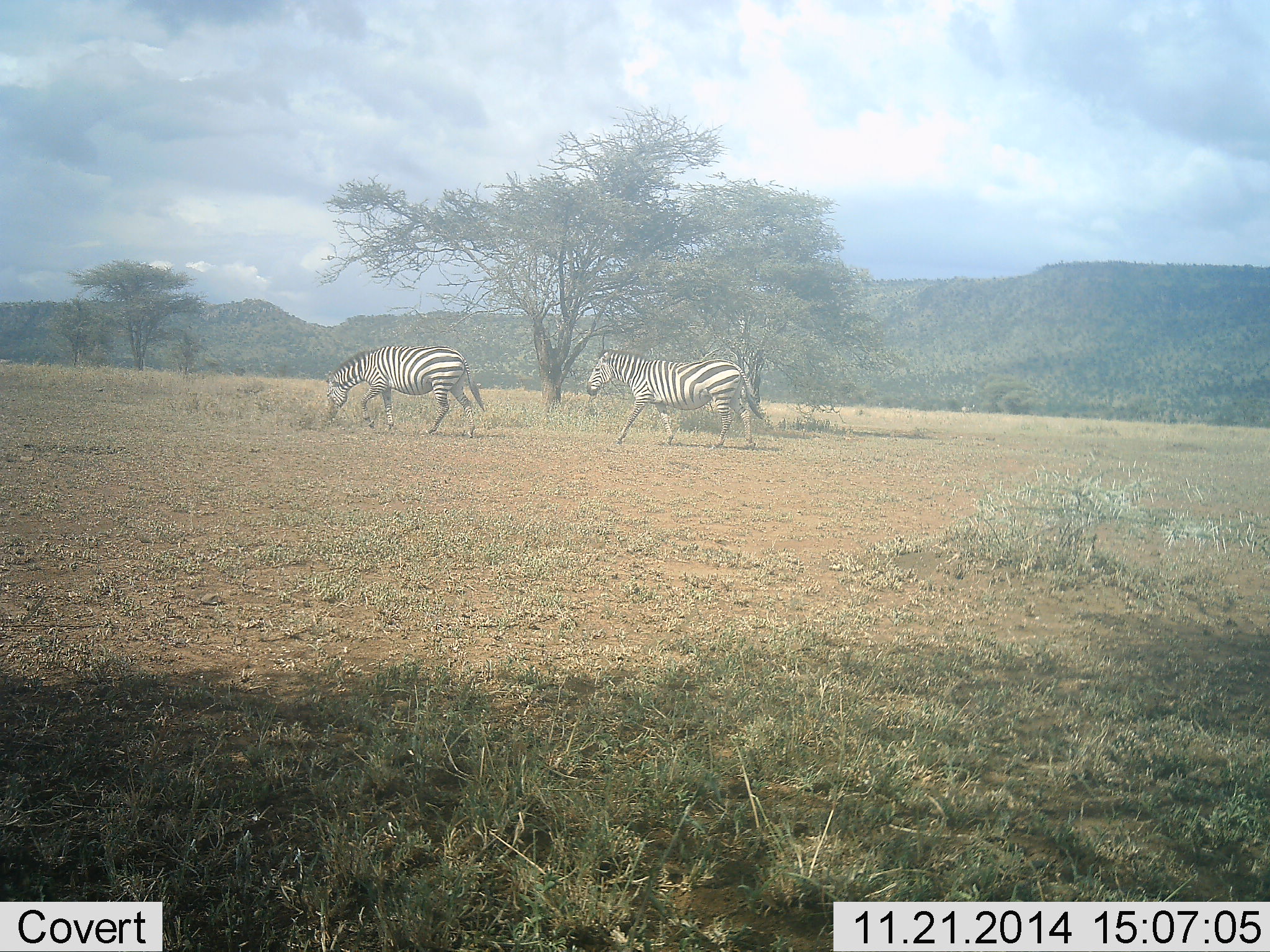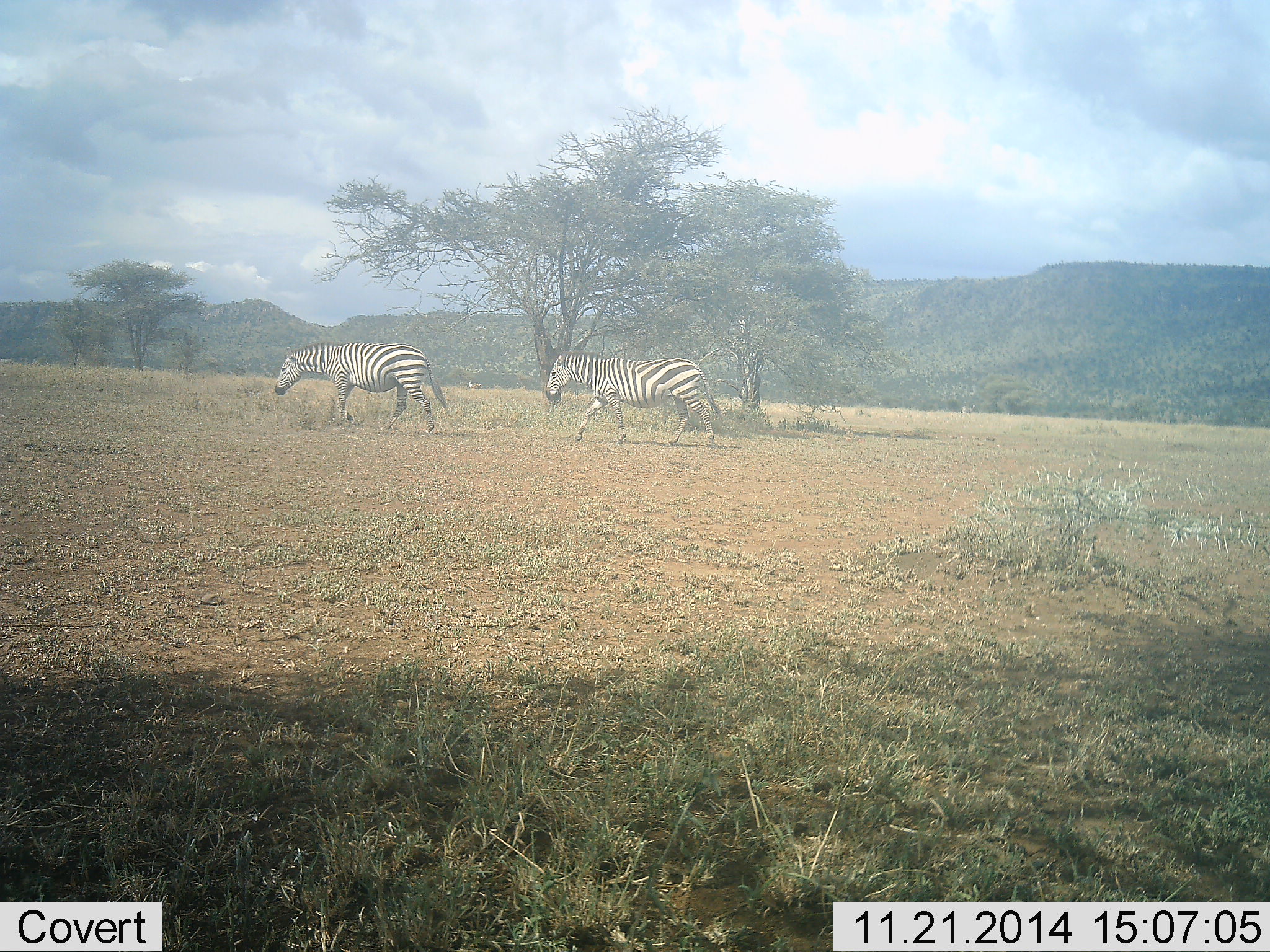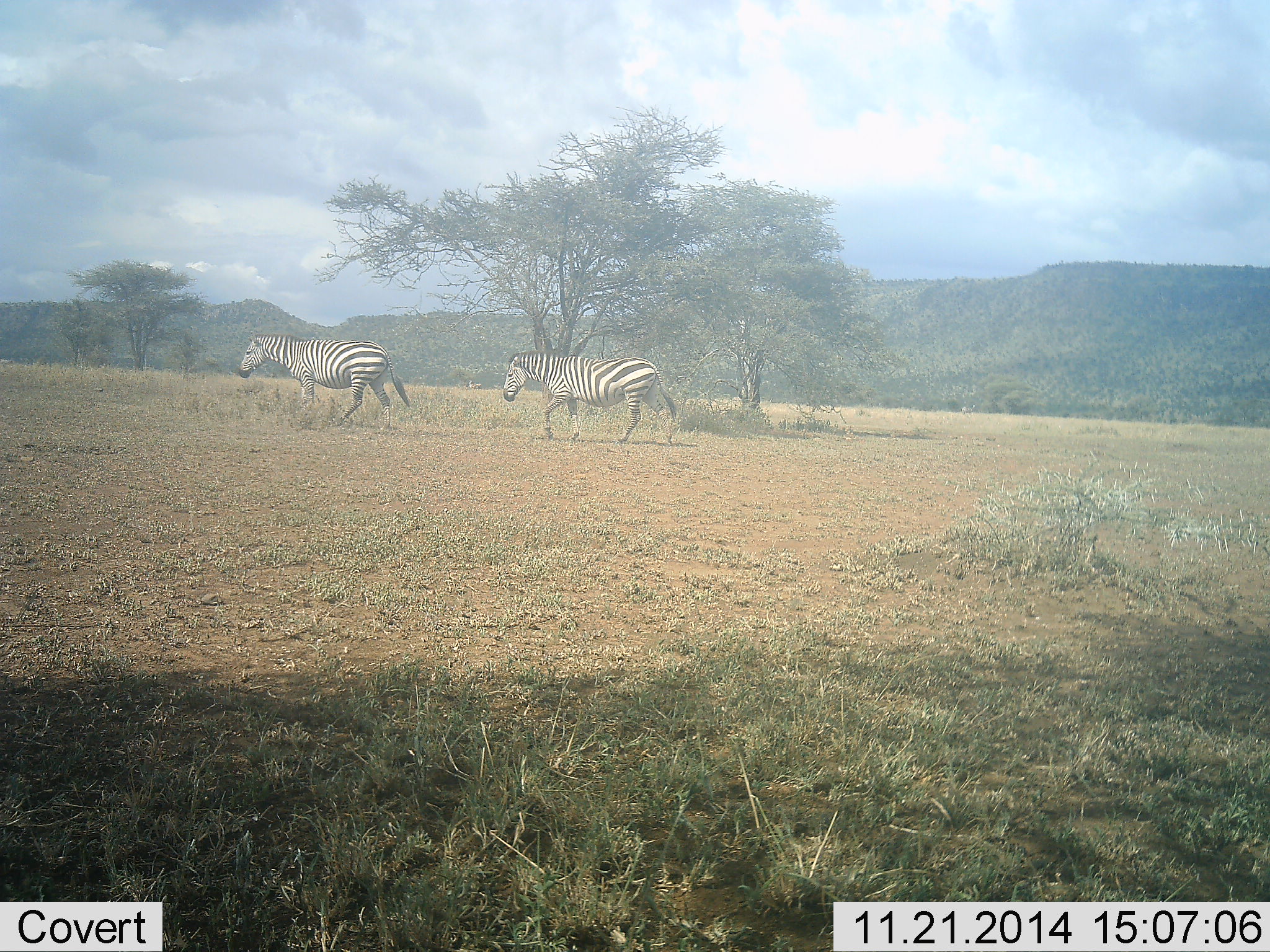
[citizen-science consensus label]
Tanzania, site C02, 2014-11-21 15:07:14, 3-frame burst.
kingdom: Animalia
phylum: Chordata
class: Mammalia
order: Perissodactyla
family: Equidae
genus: Equus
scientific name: Equus quagga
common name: plains zebra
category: zebra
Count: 2.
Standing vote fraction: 0%.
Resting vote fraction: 0%.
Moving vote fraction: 100%.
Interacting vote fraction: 0%.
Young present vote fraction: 0%.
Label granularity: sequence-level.